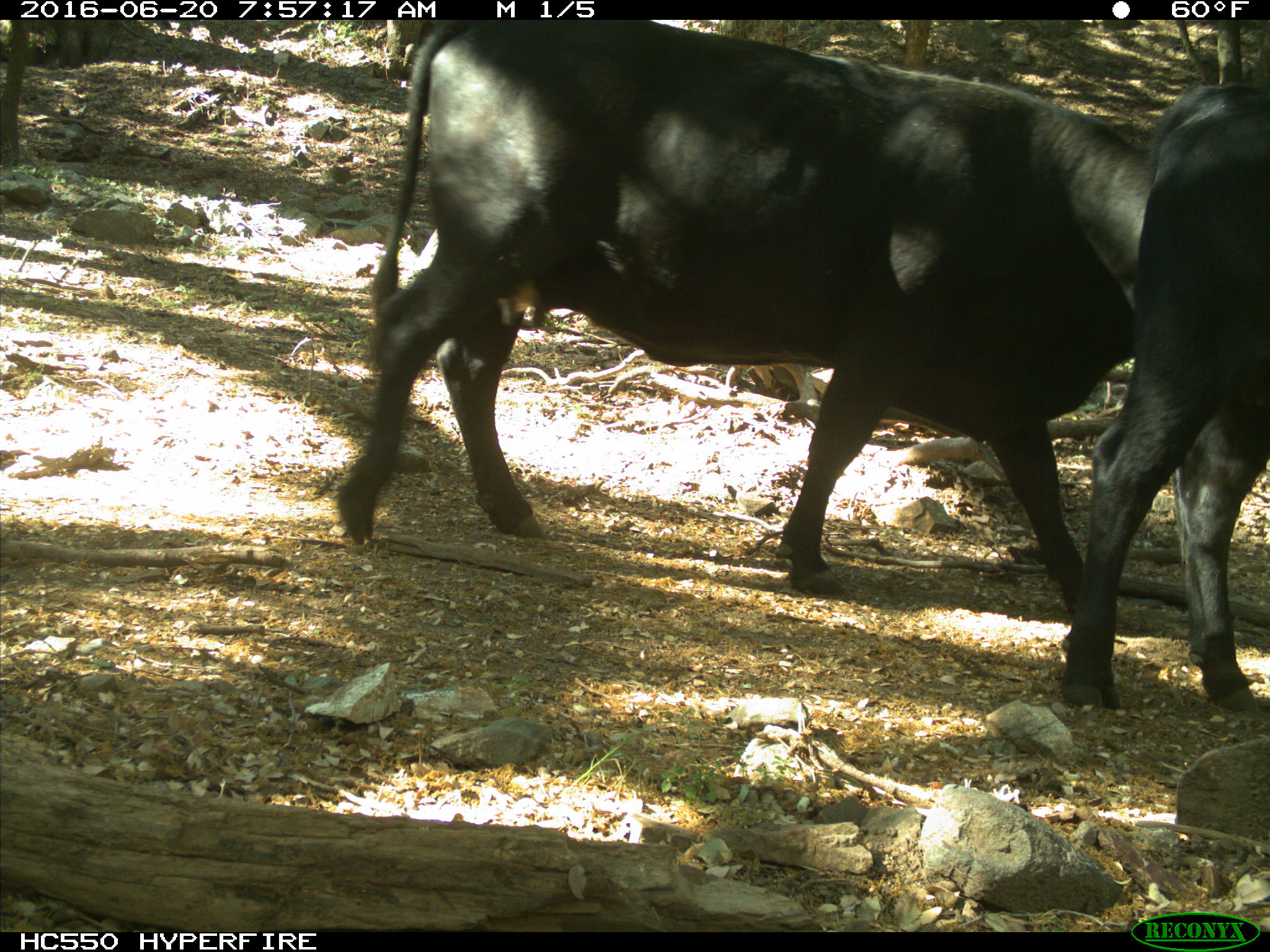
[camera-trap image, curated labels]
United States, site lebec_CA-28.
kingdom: Animalia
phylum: Chordata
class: Mammalia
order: Artiodactyla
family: Bovidae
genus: Bos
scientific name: Bos taurus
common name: domestic cow